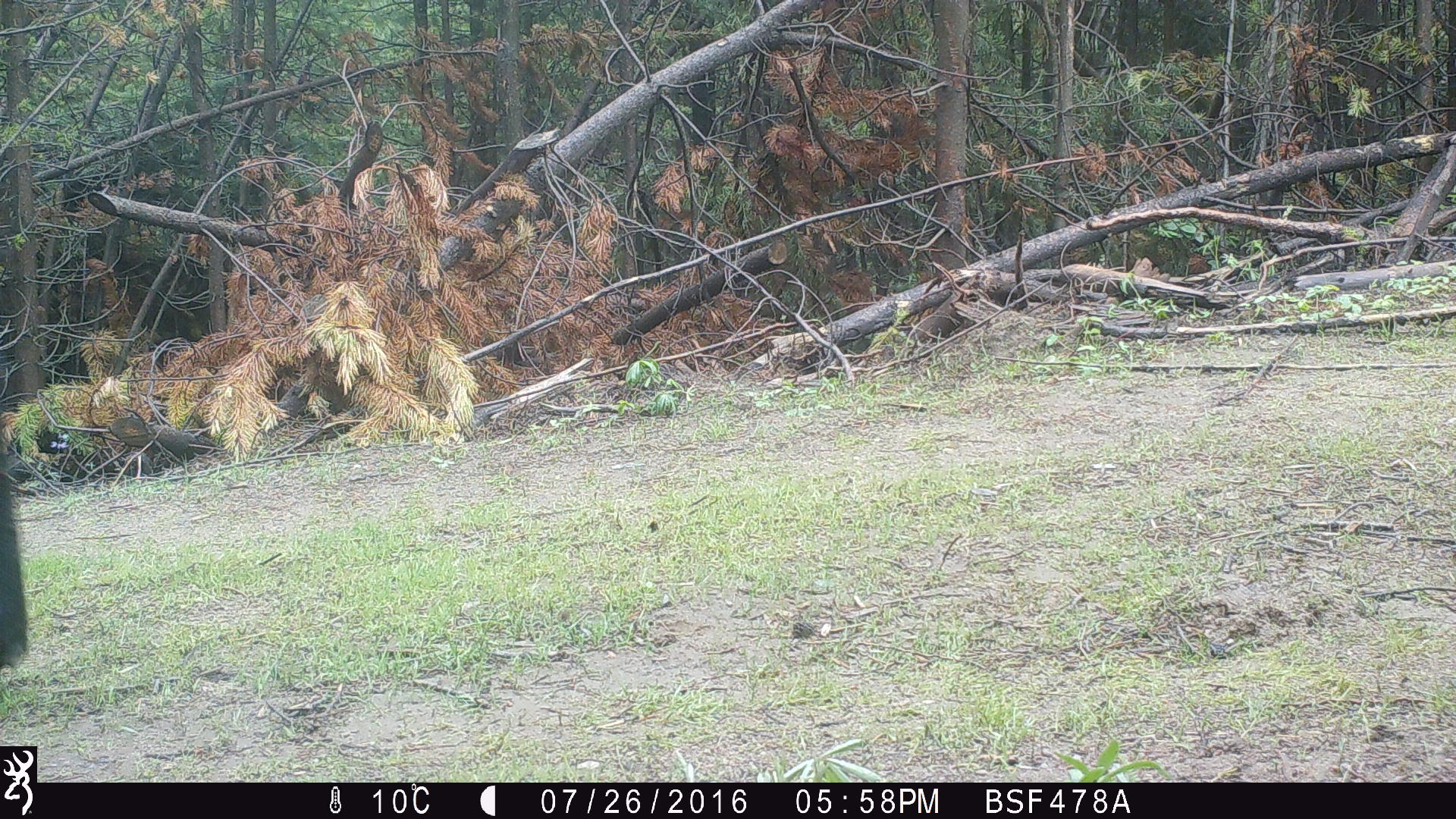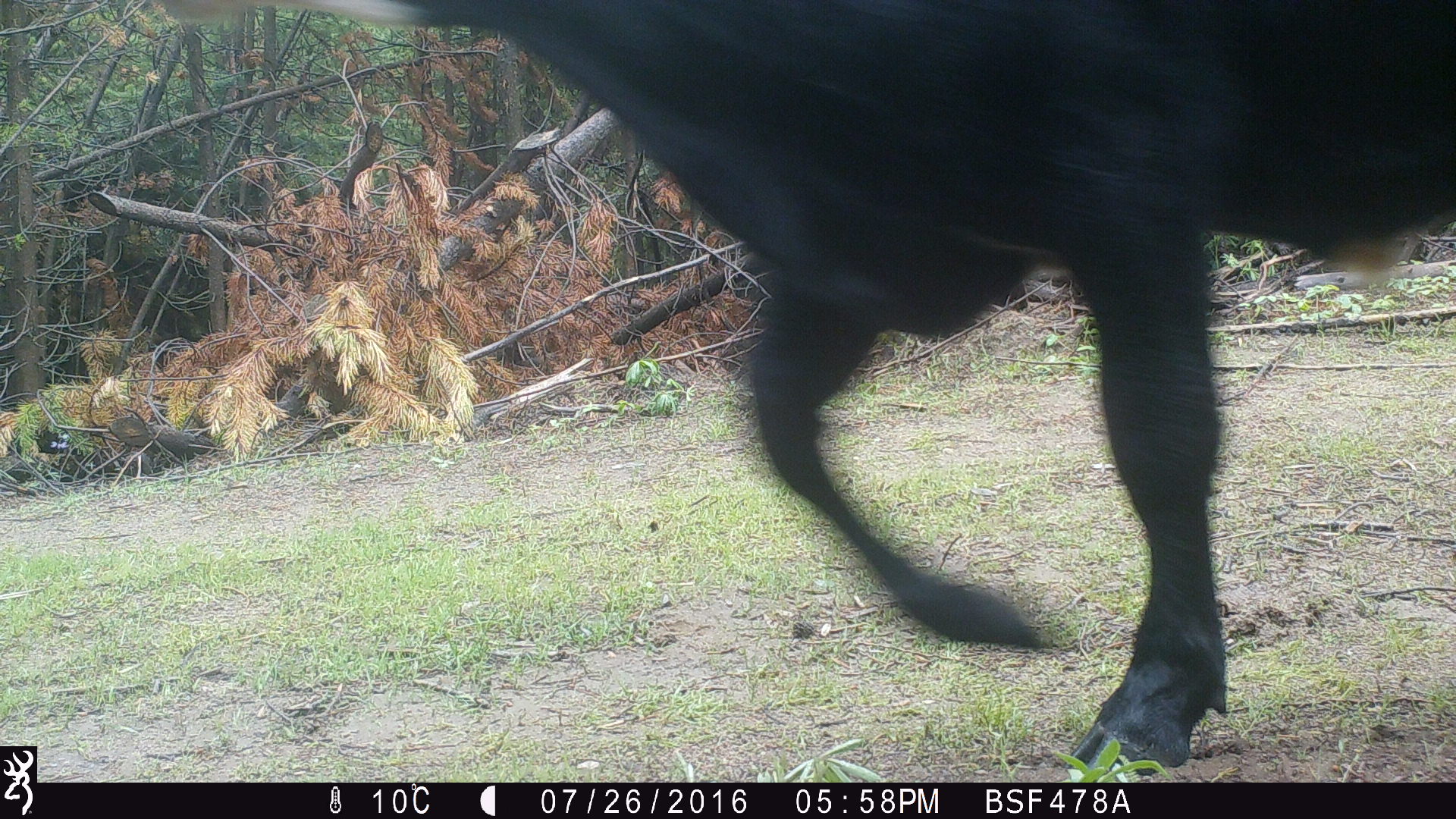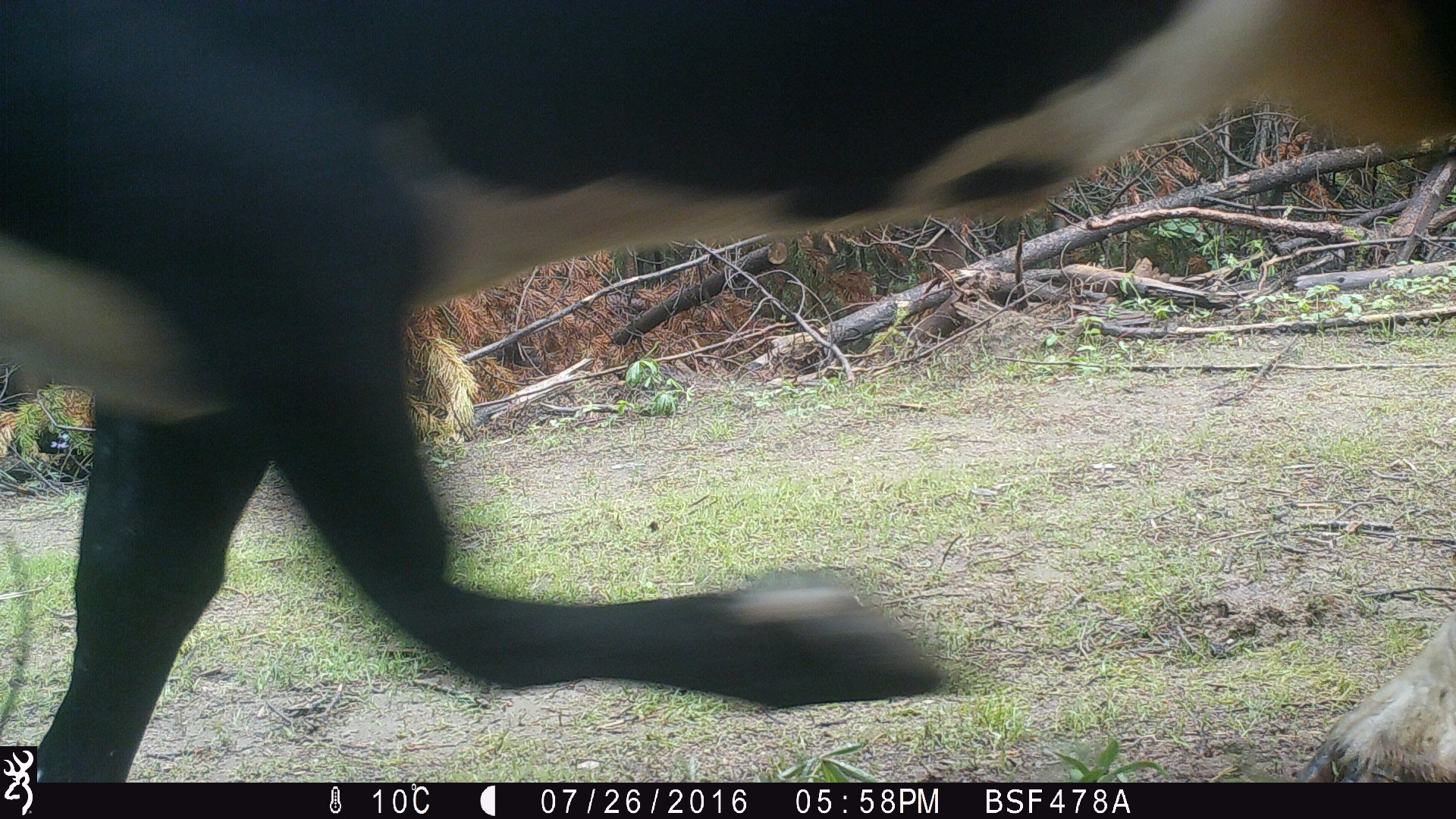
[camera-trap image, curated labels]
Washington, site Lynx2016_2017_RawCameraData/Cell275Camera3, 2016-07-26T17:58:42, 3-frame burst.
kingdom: Animalia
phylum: Chordata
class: Mammalia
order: Artiodactyla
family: Bovidae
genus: Bos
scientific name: Bos taurus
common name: domestic cattle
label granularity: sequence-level